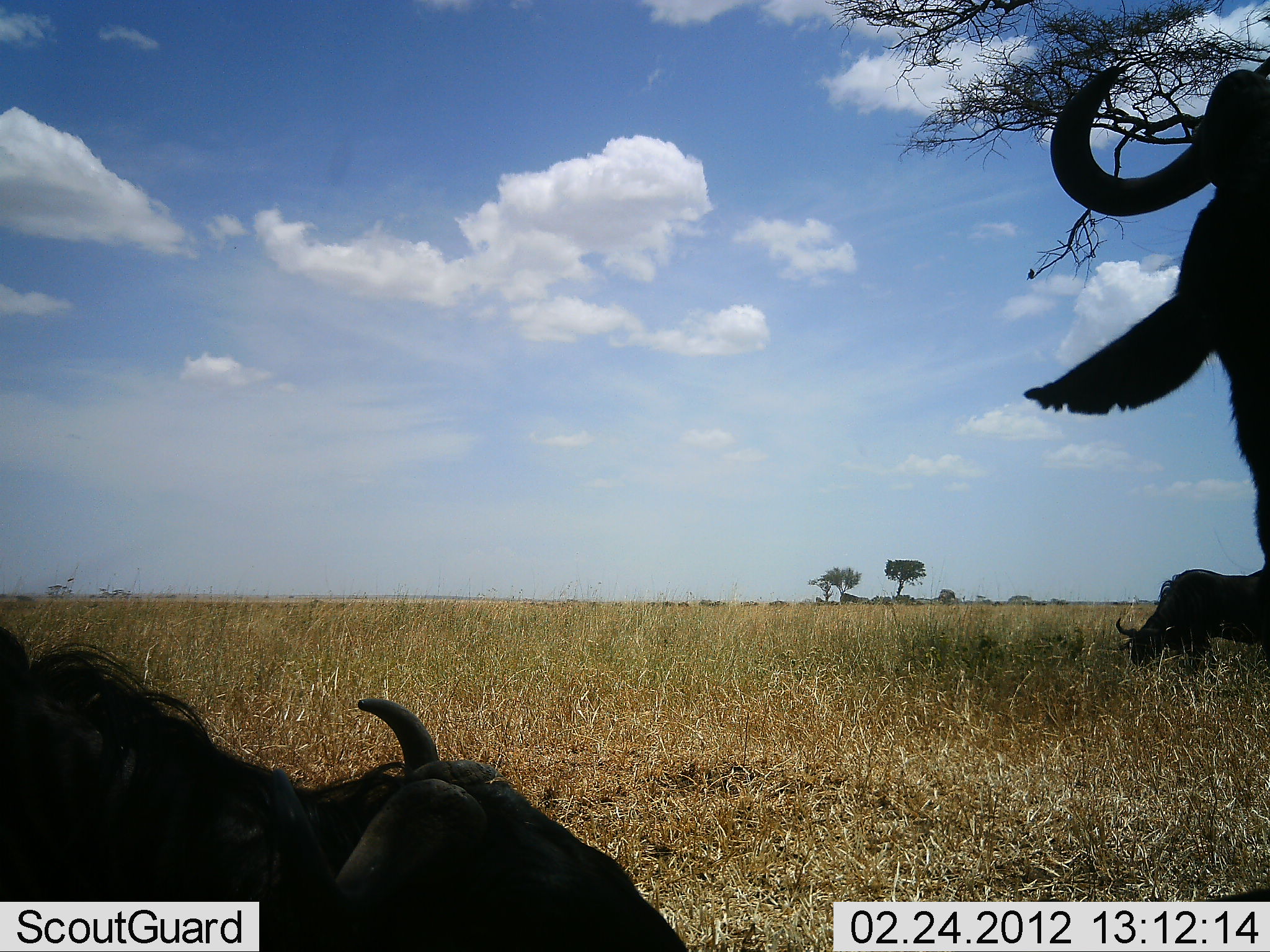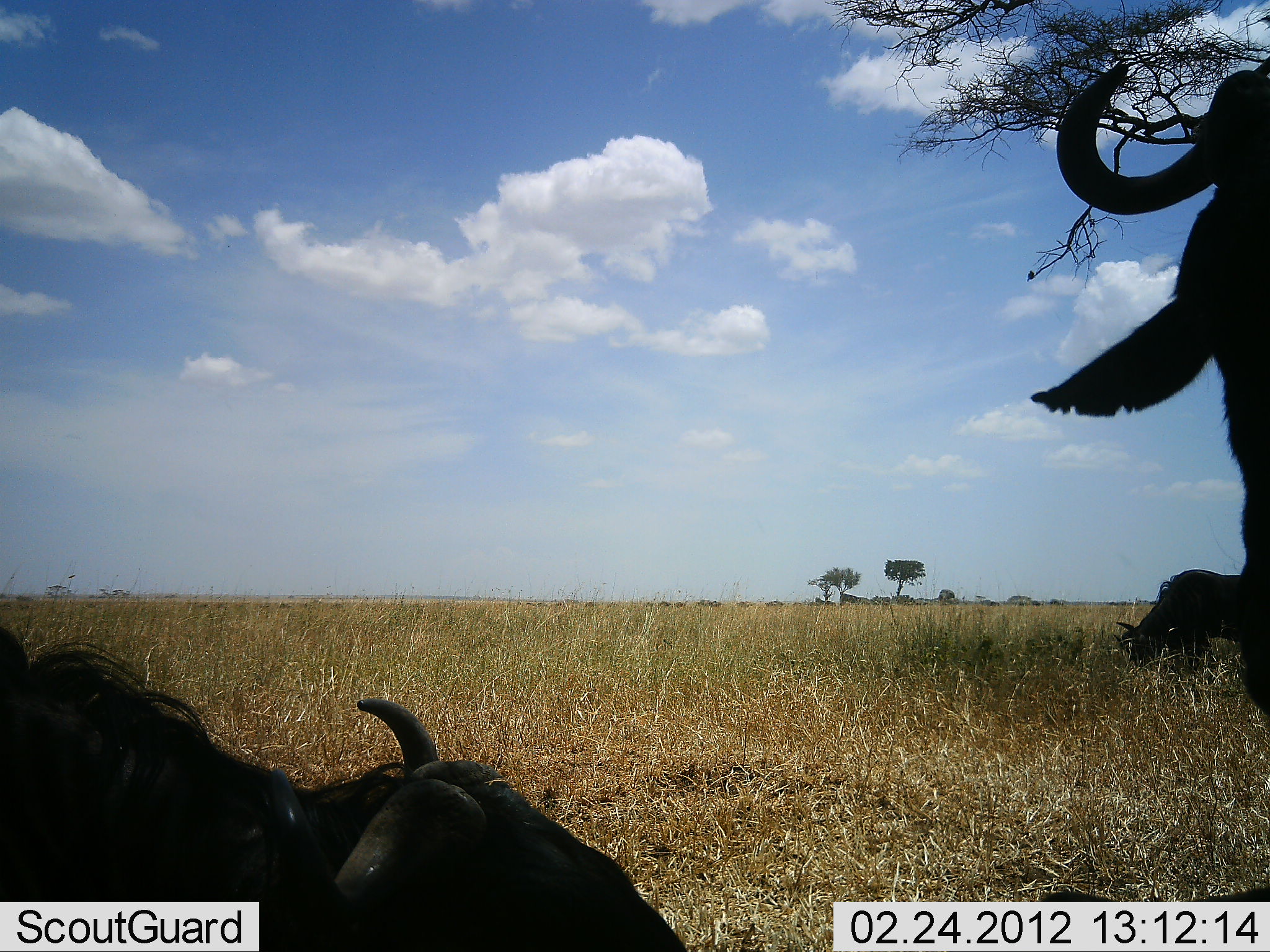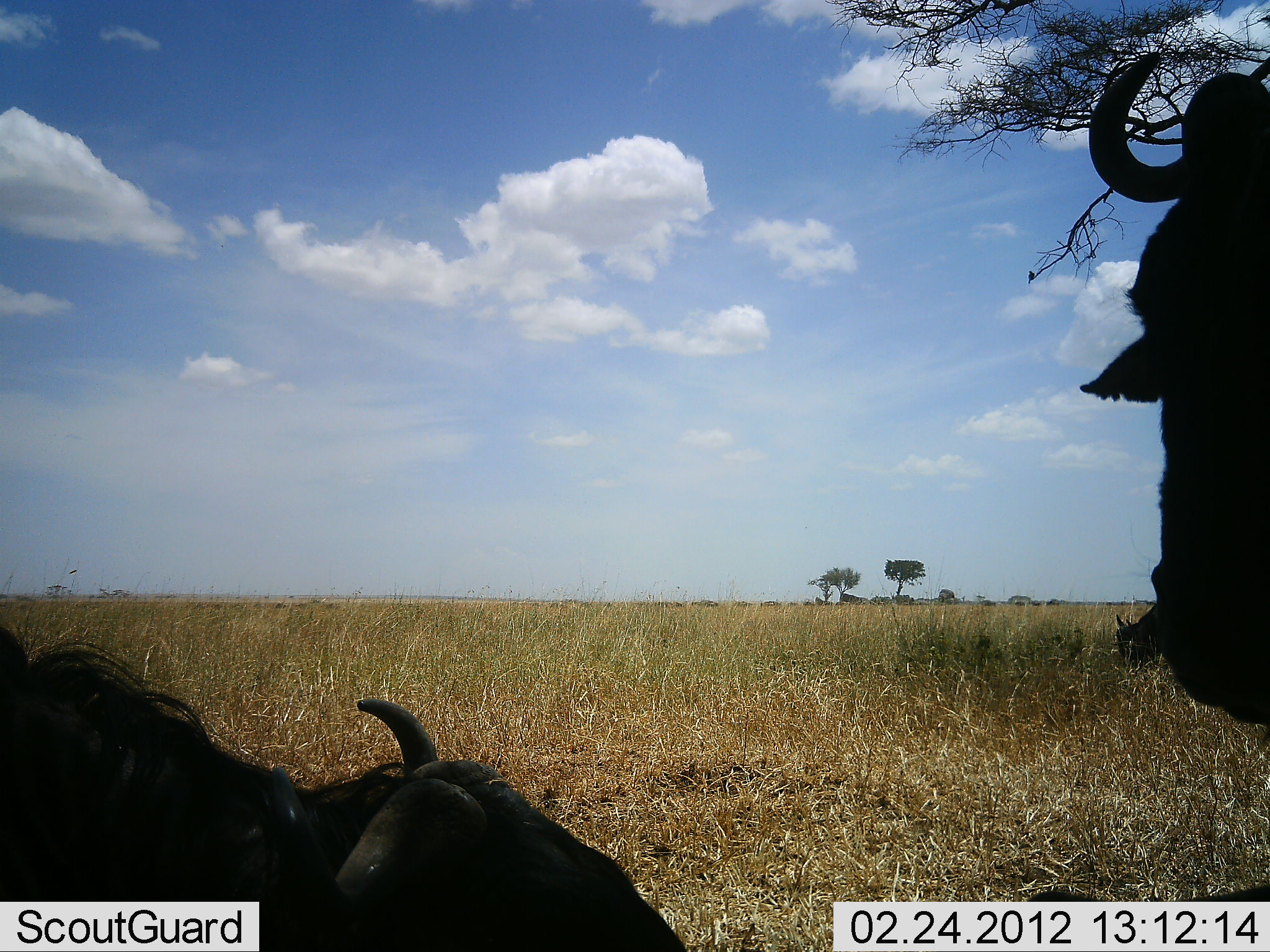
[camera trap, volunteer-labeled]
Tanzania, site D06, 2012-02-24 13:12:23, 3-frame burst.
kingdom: Animalia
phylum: Chordata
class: Mammalia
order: Artiodactyla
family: Bovidae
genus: Connochaetes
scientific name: Connochaetes taurinus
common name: blue wildebeest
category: wildebeest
Wildebeest (blue wildebeest) (Connochaetes taurinus), count 3. Behavior (volunteer vote fractions): standing 83%, resting 89%, moving 6%, interacting 0%. Young present (vote fraction): 0%. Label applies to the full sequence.